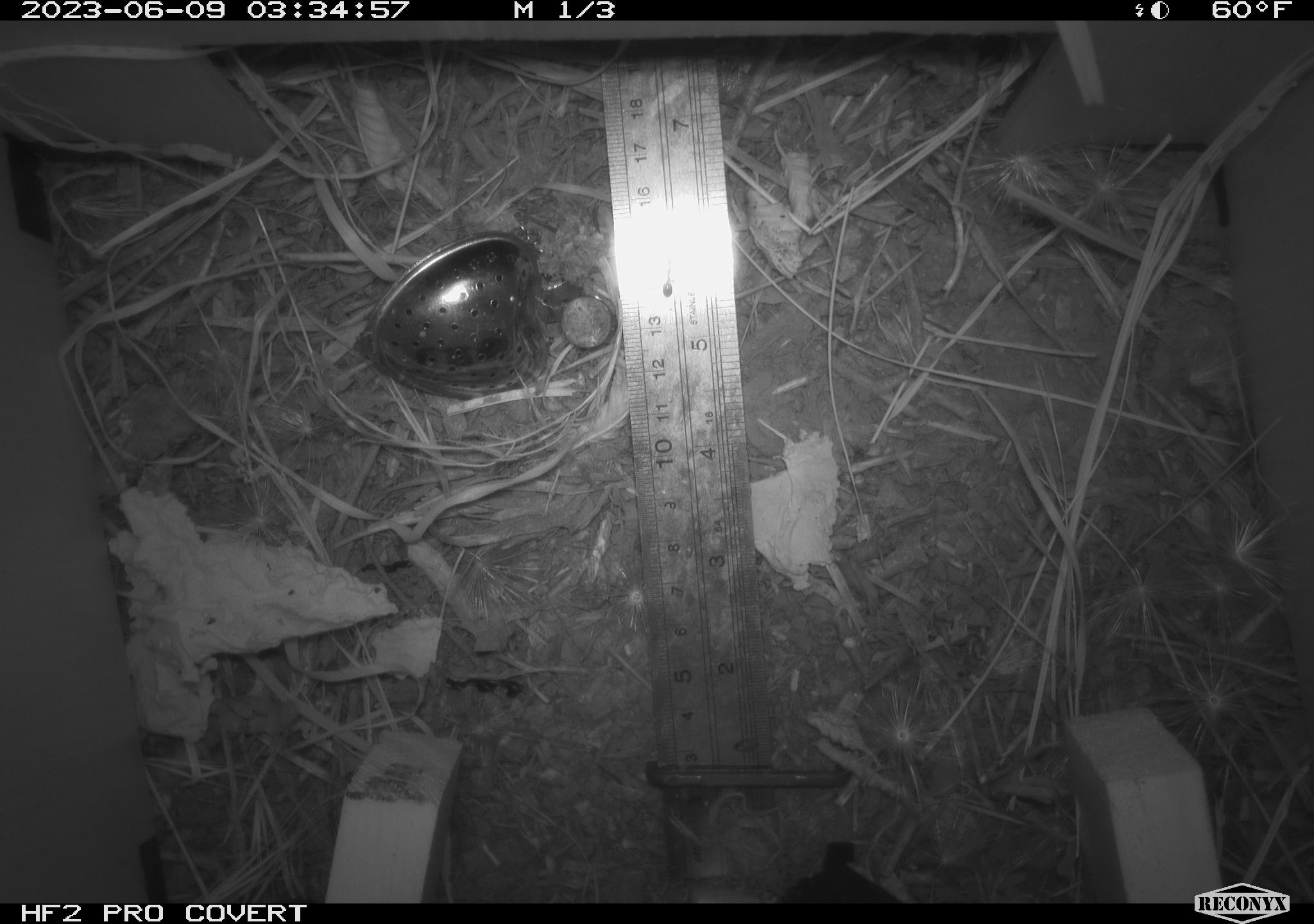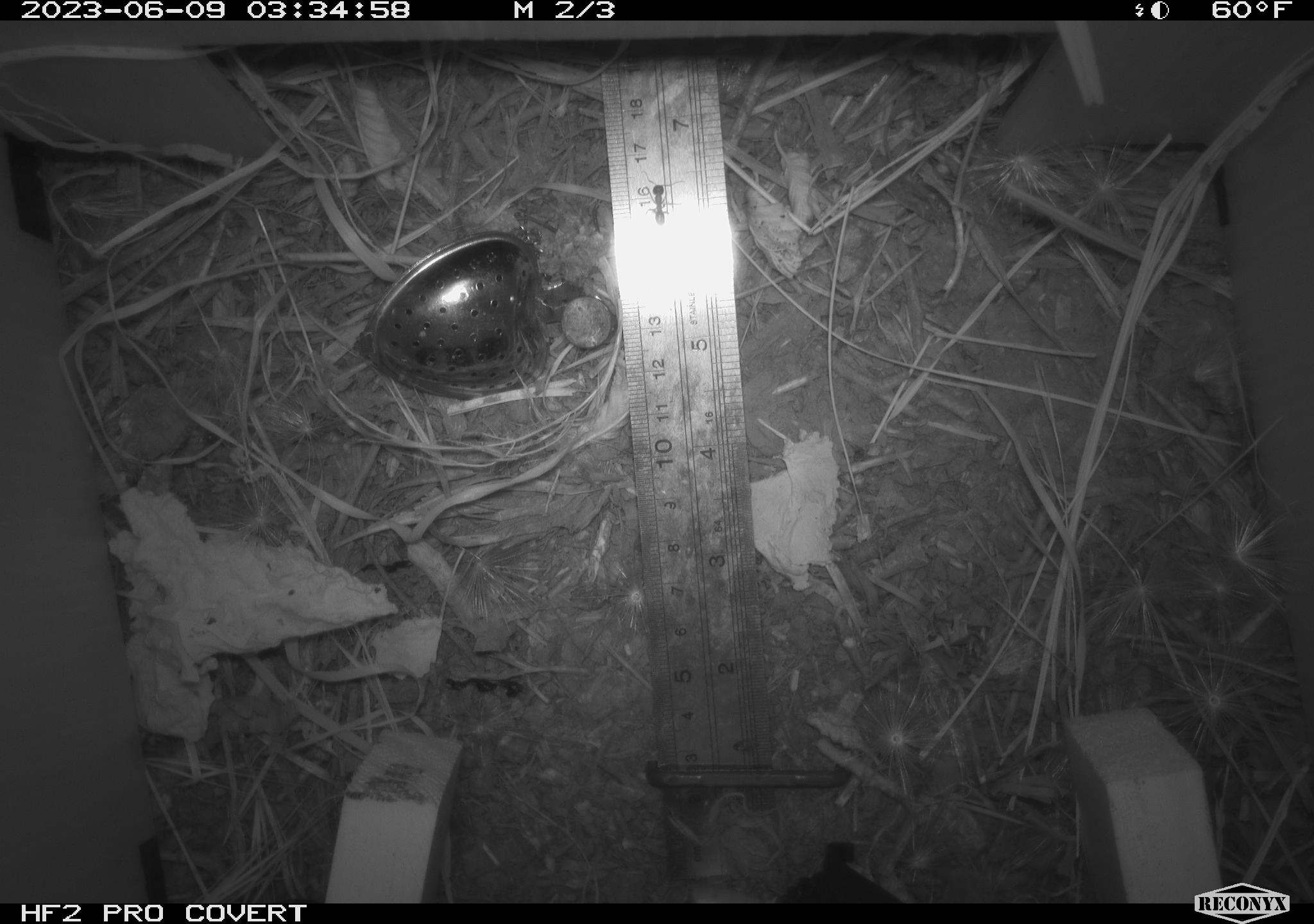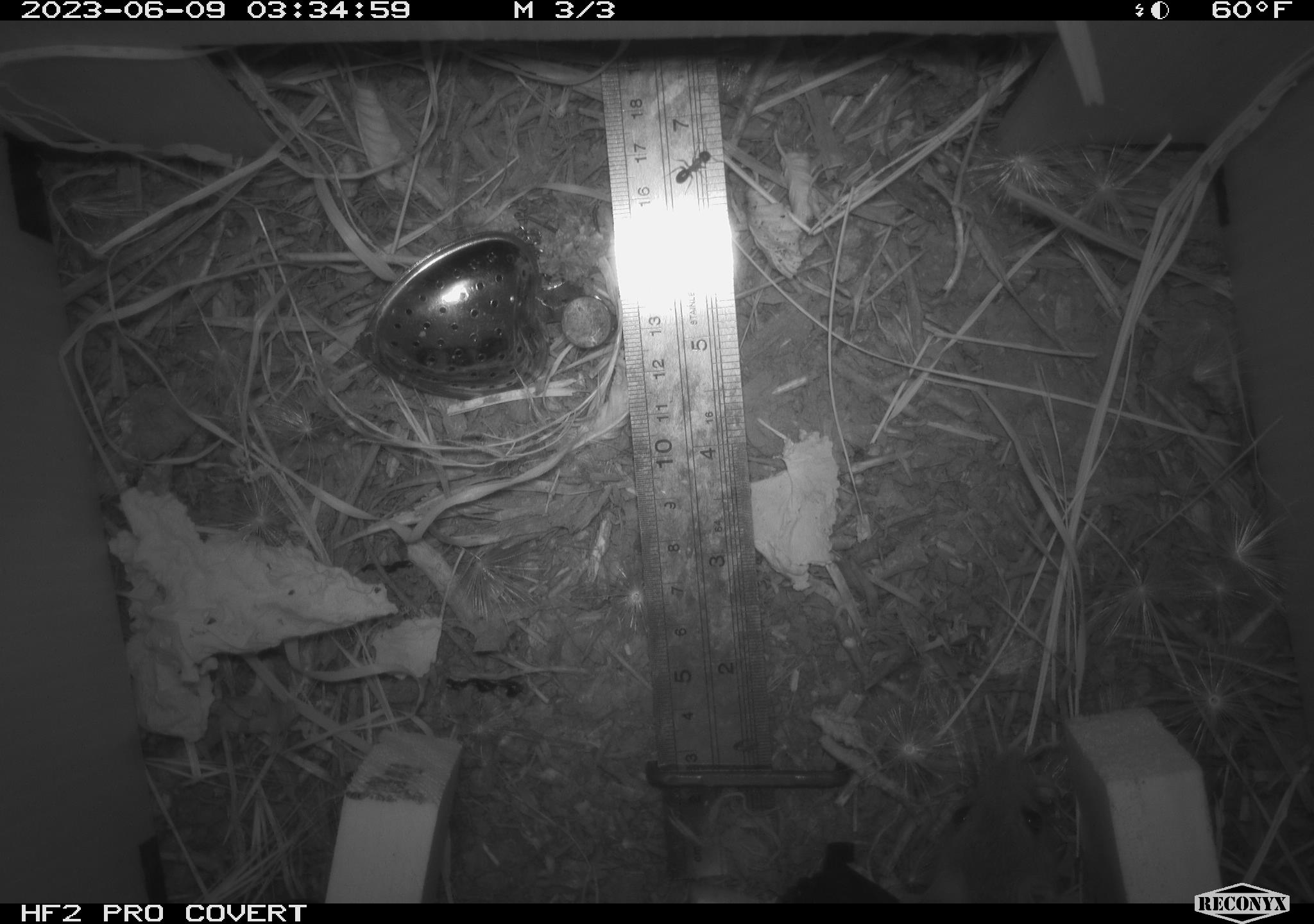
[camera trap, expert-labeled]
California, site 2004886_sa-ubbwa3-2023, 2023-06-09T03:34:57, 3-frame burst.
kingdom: Animalia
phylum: Chordata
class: Mammalia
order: Rodentia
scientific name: Rodentia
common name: mouse species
Mouse species (Rodentia).